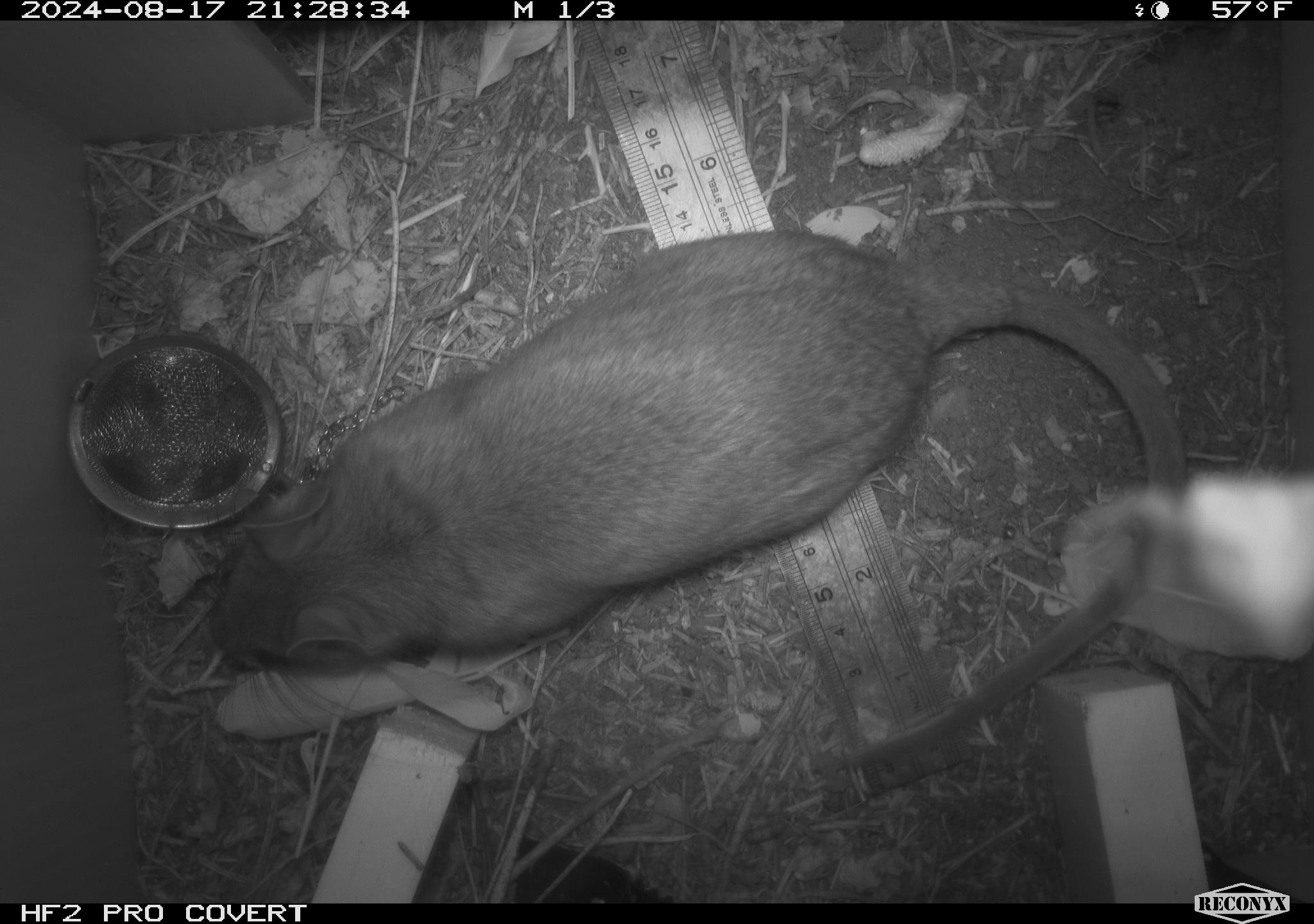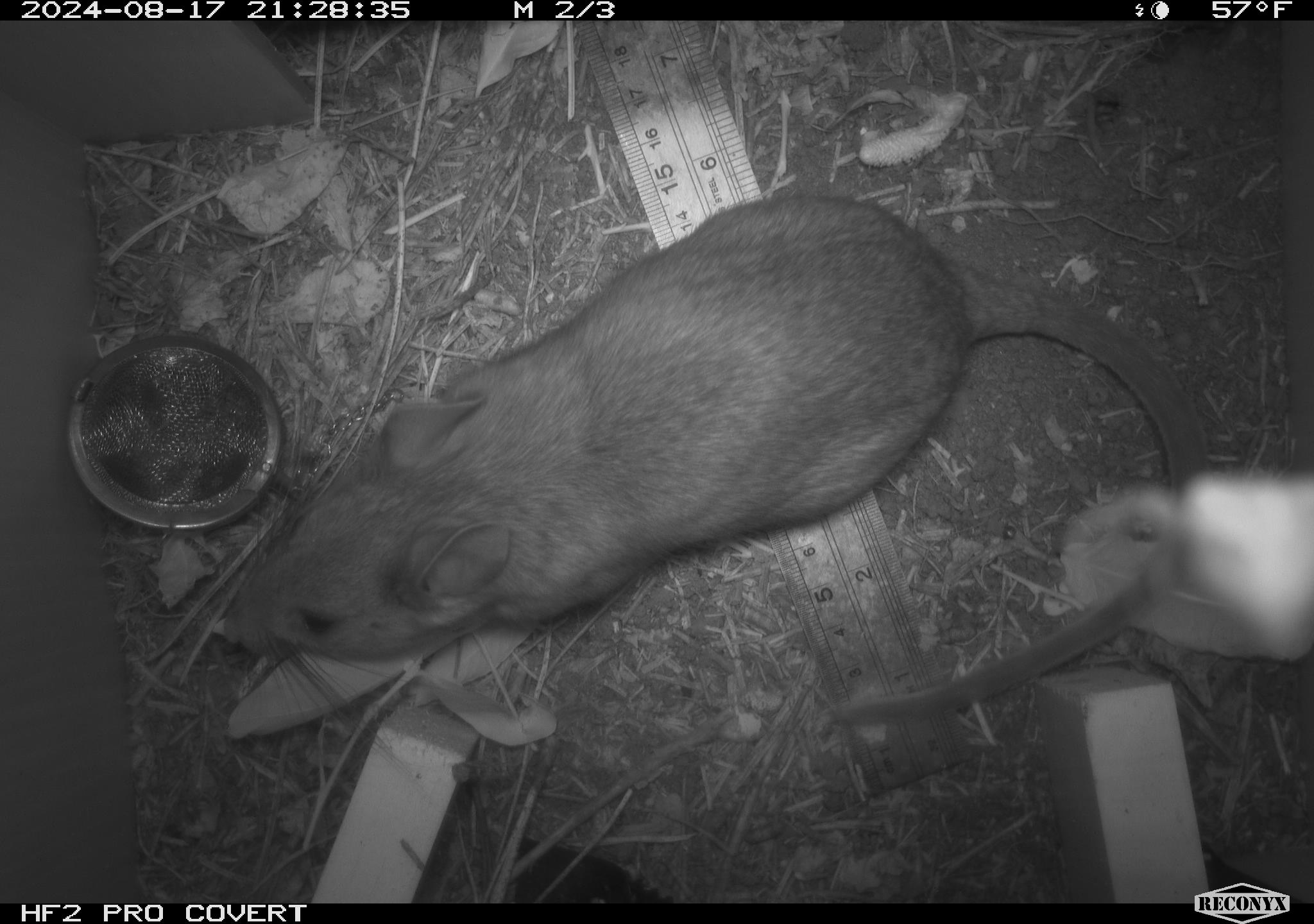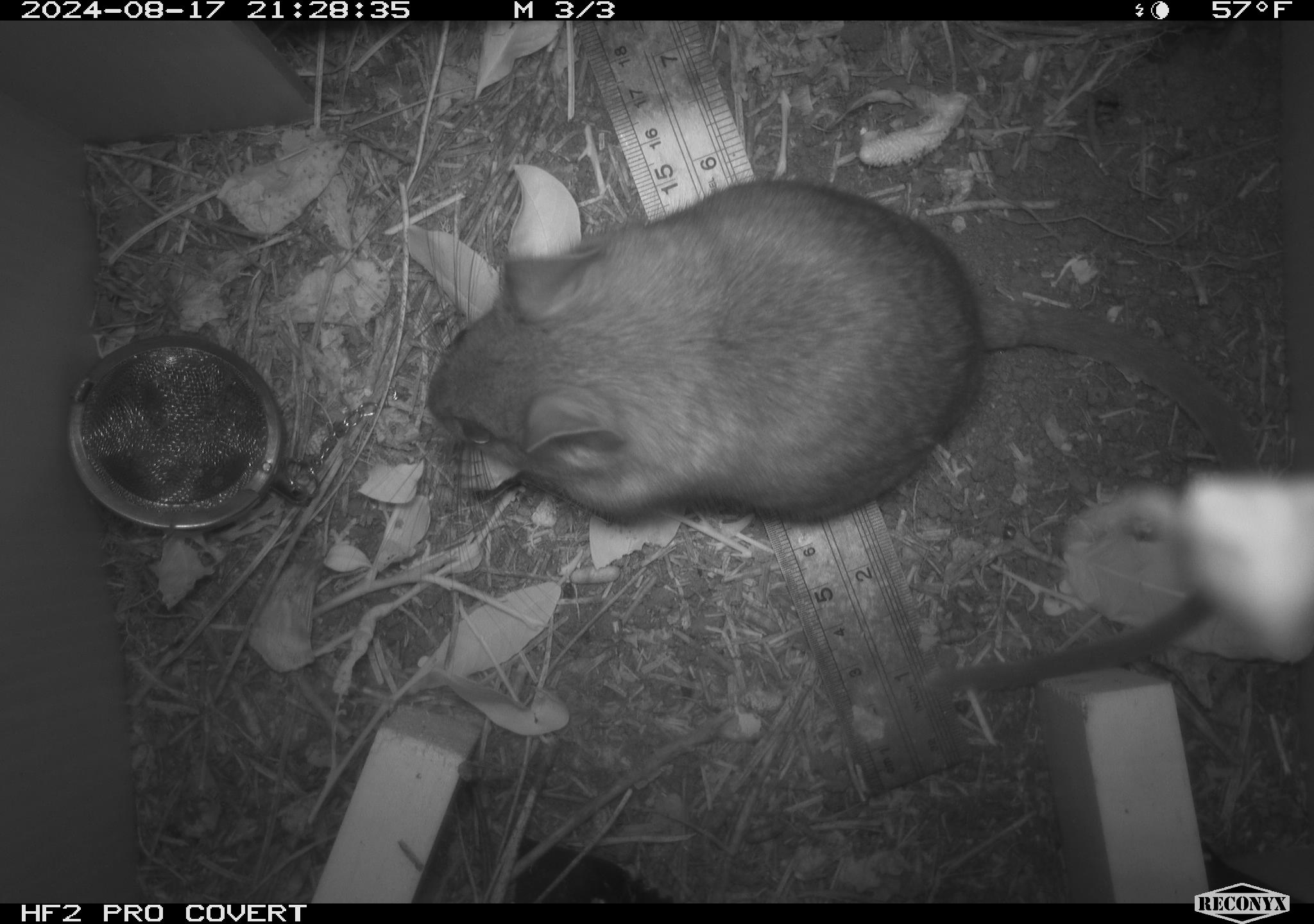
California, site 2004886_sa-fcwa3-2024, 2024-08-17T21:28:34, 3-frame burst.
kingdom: Animalia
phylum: Chordata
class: Mammalia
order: Rodentia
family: Cricetidae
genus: Neotoma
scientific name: Neotoma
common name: pack rat or woodrat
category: neotoma species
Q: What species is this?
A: Neotoma species (pack rat or woodrat) (Neotoma).